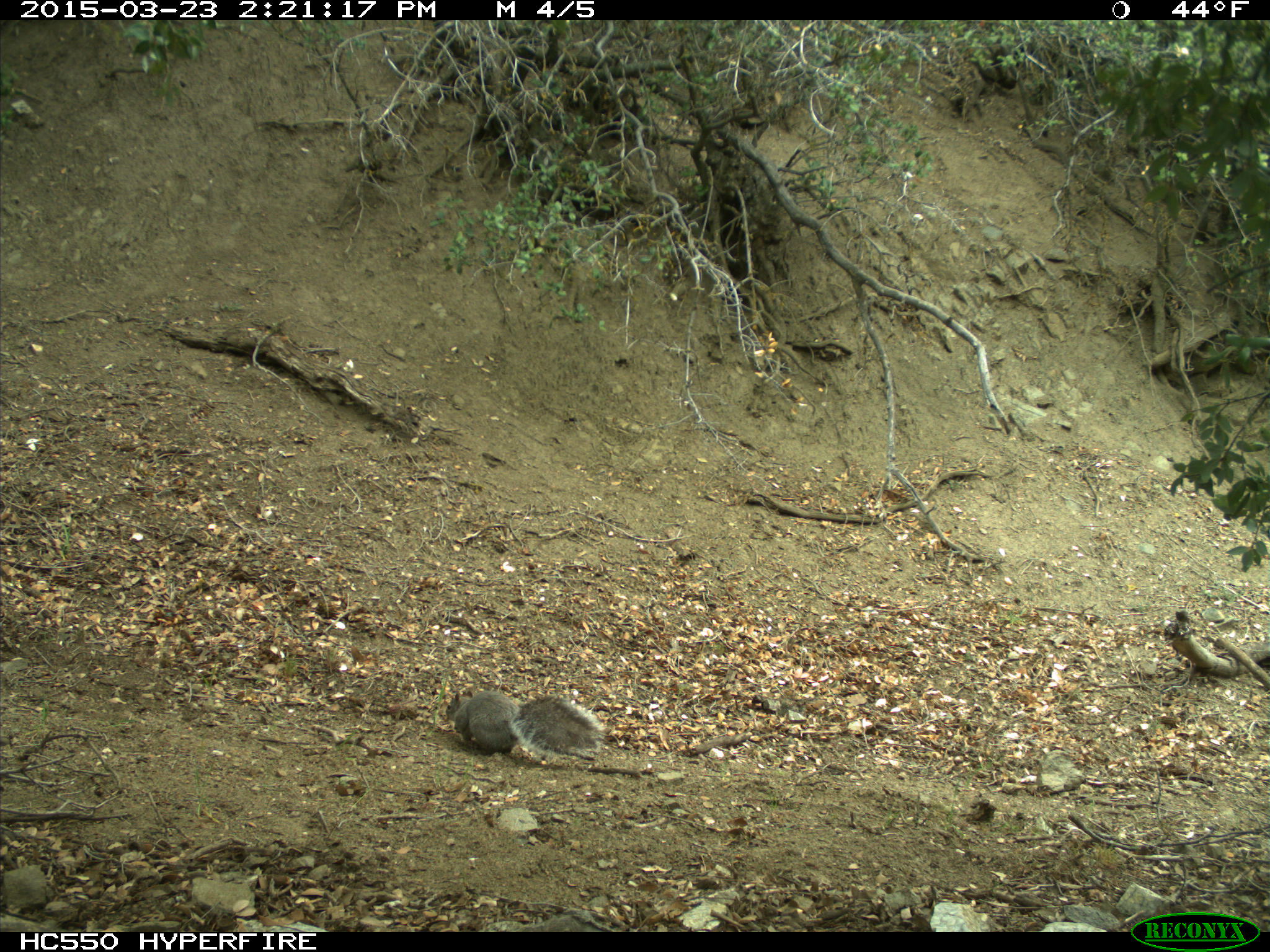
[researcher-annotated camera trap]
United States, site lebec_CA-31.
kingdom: Animalia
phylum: Chordata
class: Mammalia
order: Rodentia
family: Sciuridae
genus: Sciurus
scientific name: Sciurus carolinensis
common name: eastern gray squirrel